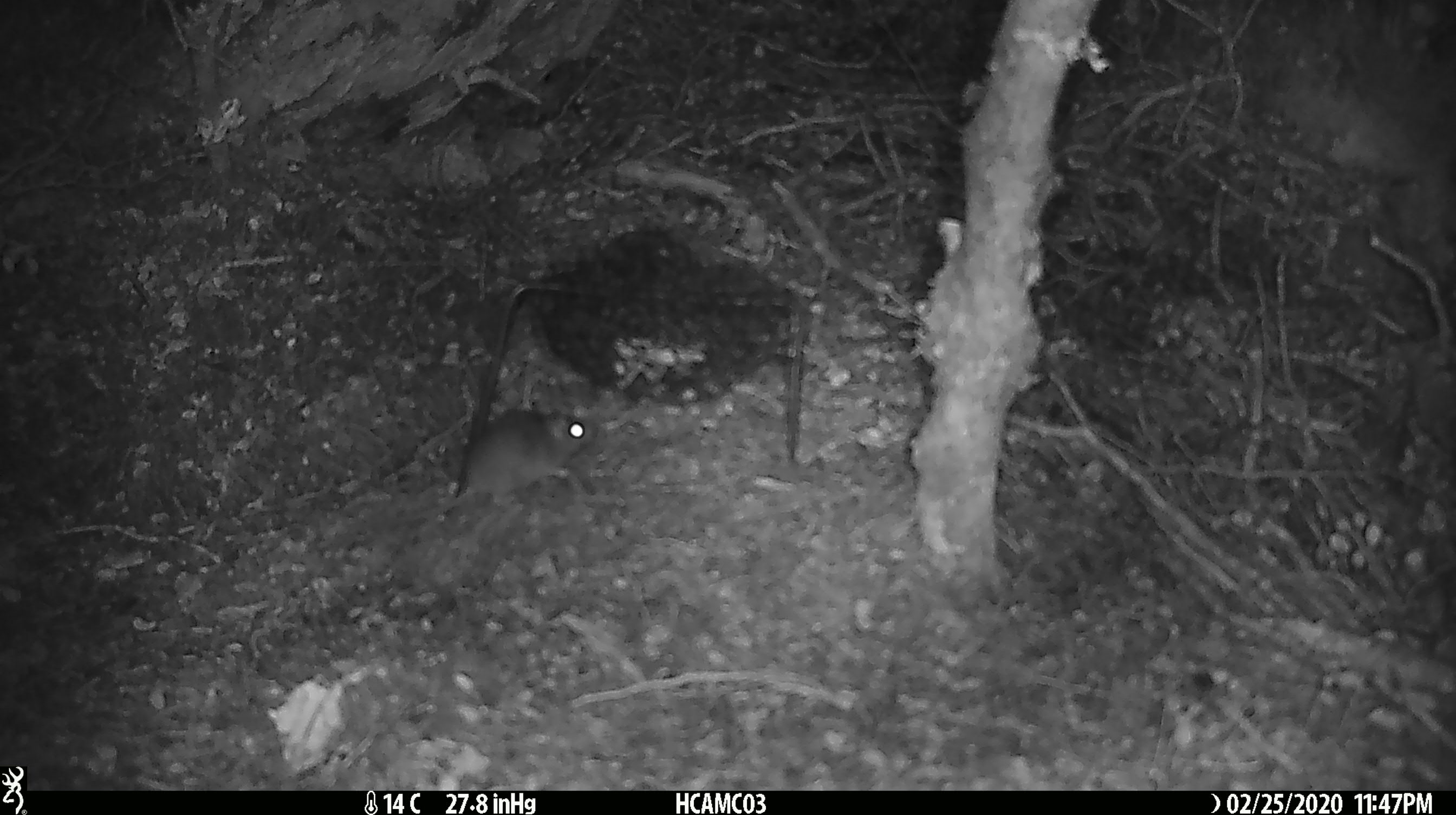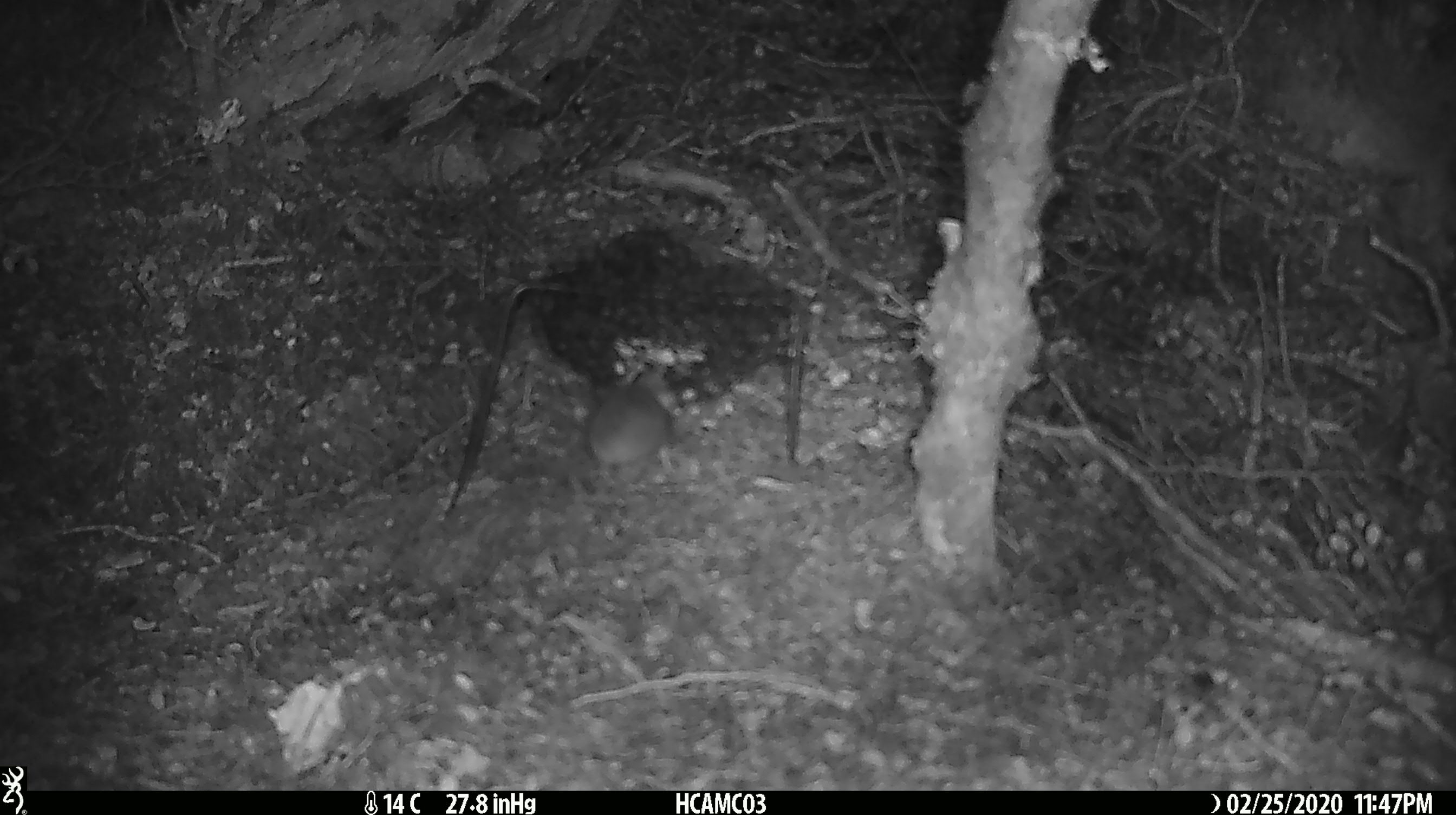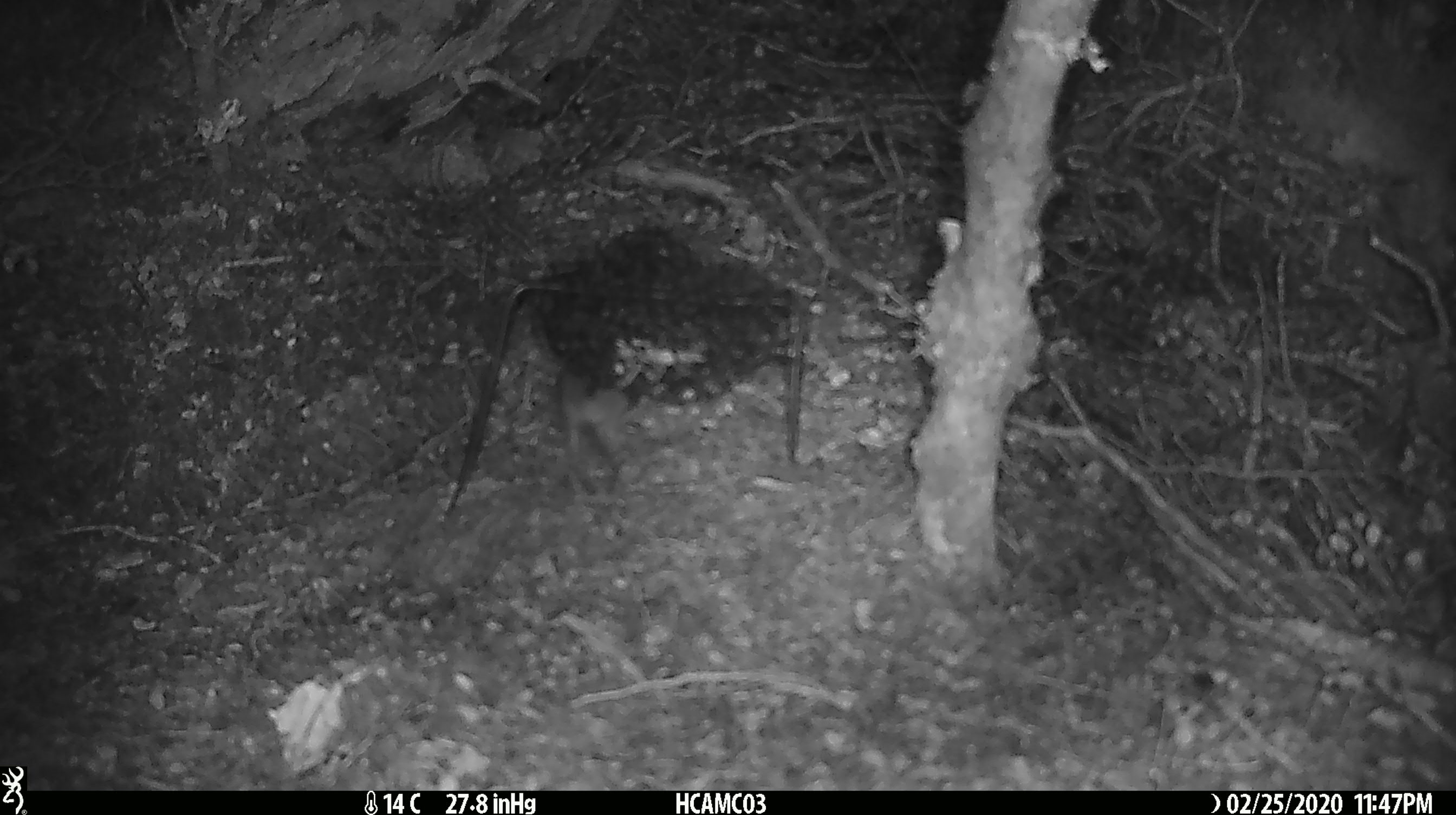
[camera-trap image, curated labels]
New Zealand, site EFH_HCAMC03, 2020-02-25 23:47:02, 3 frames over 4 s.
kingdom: Animalia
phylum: Chordata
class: Mammalia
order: Rodentia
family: Muridae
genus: Mus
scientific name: Mus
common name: mouse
Mouse (Mus).